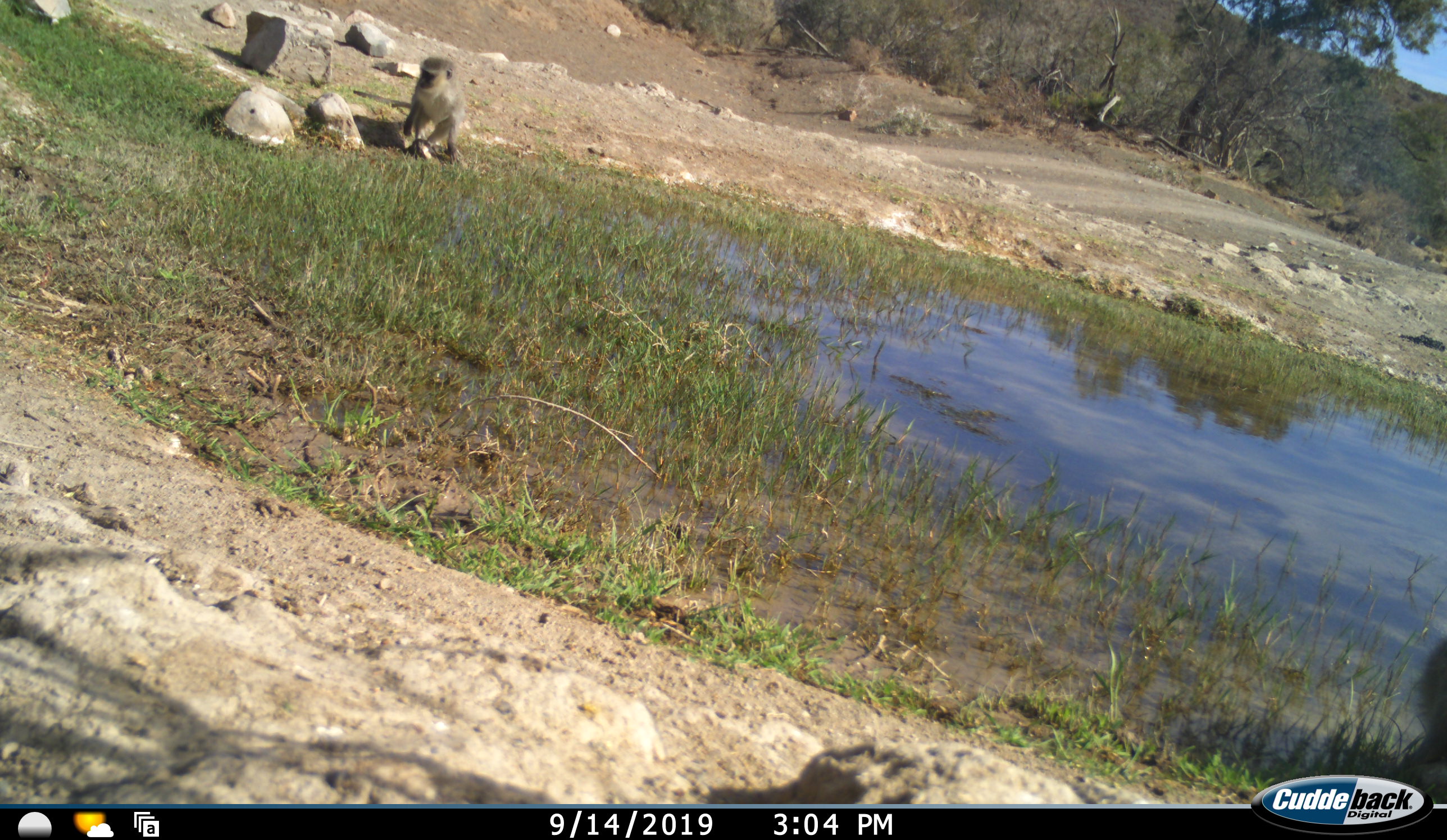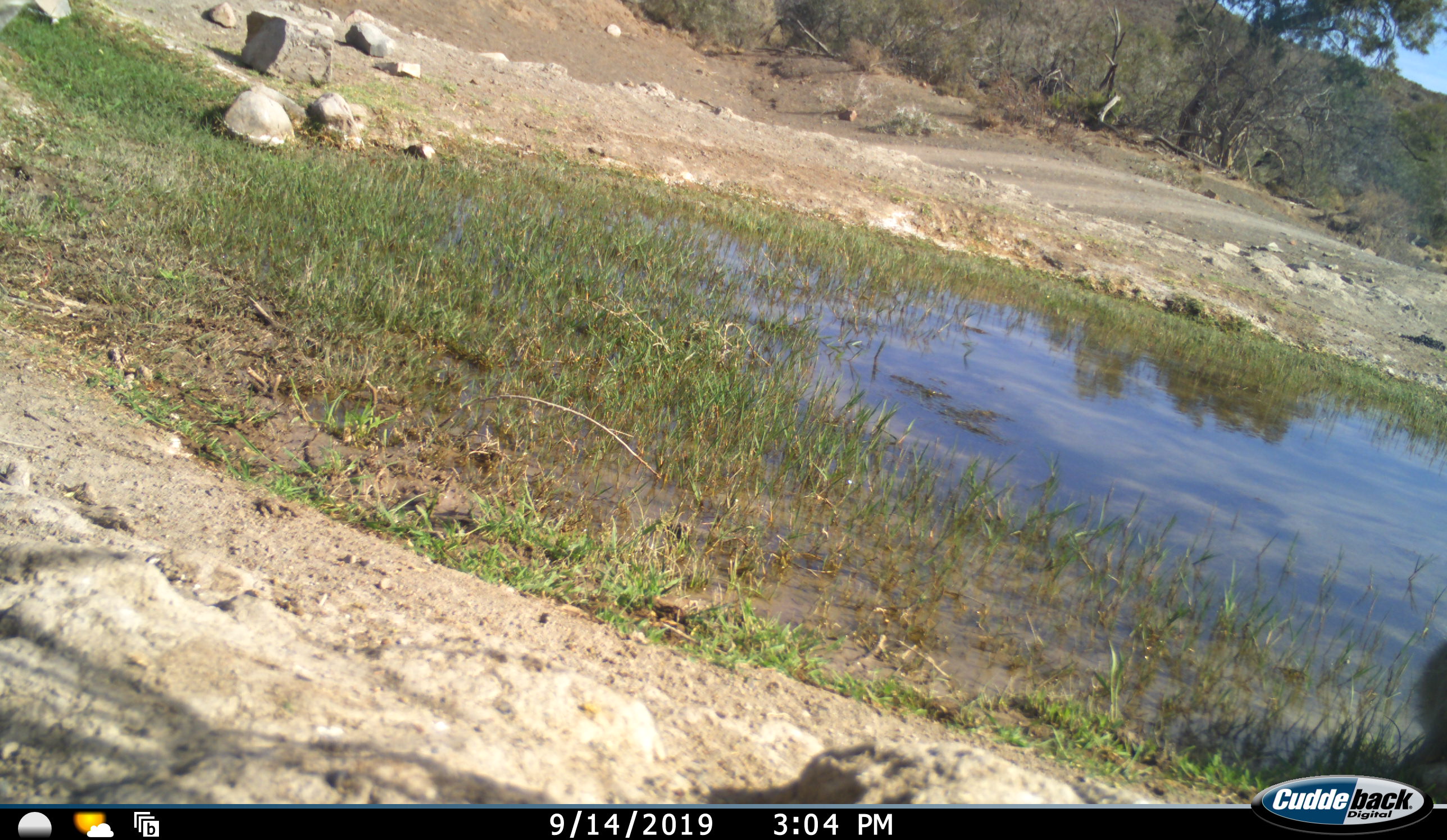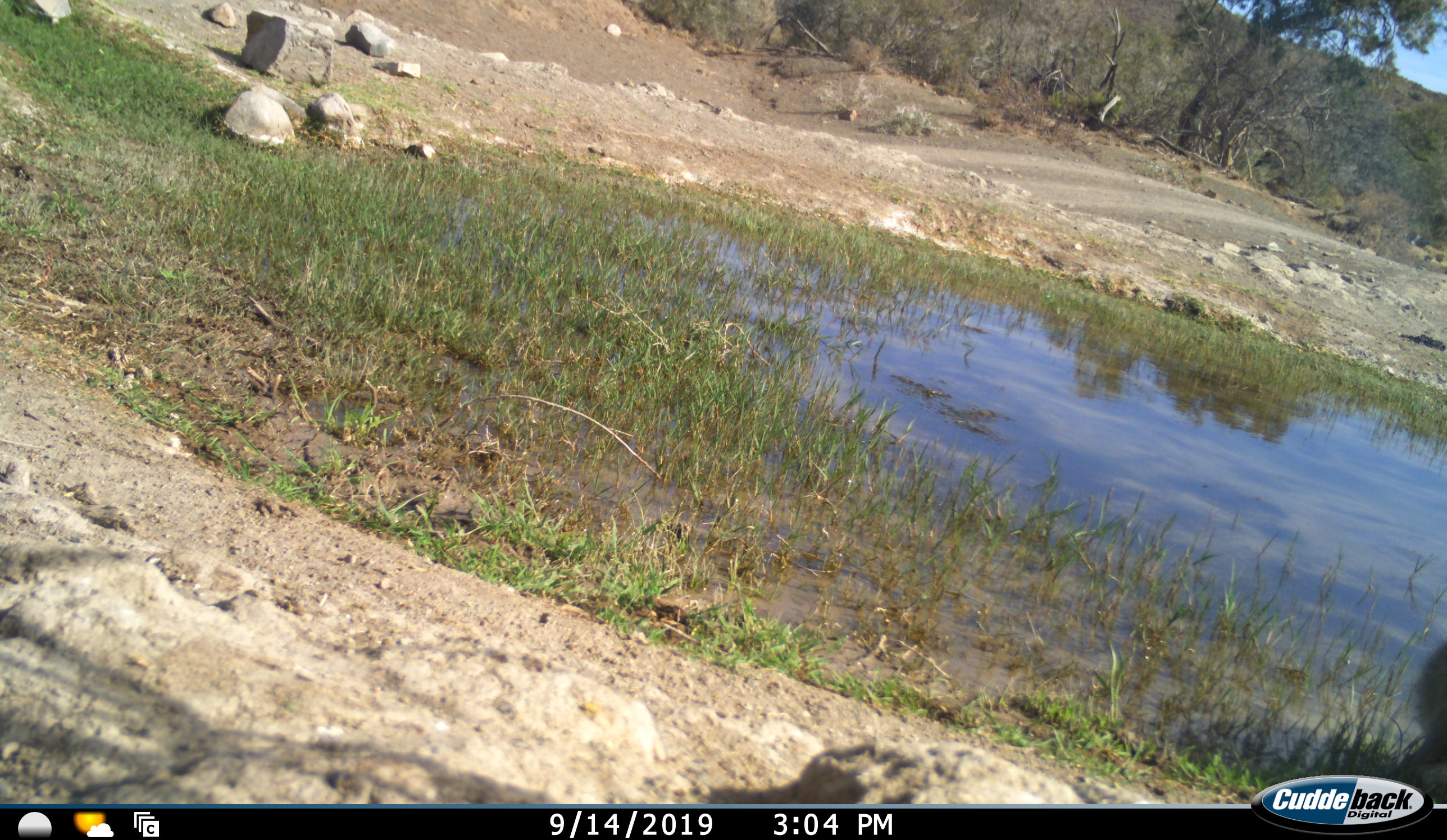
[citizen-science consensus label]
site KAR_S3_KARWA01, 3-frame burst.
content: unidentified animal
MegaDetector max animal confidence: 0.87